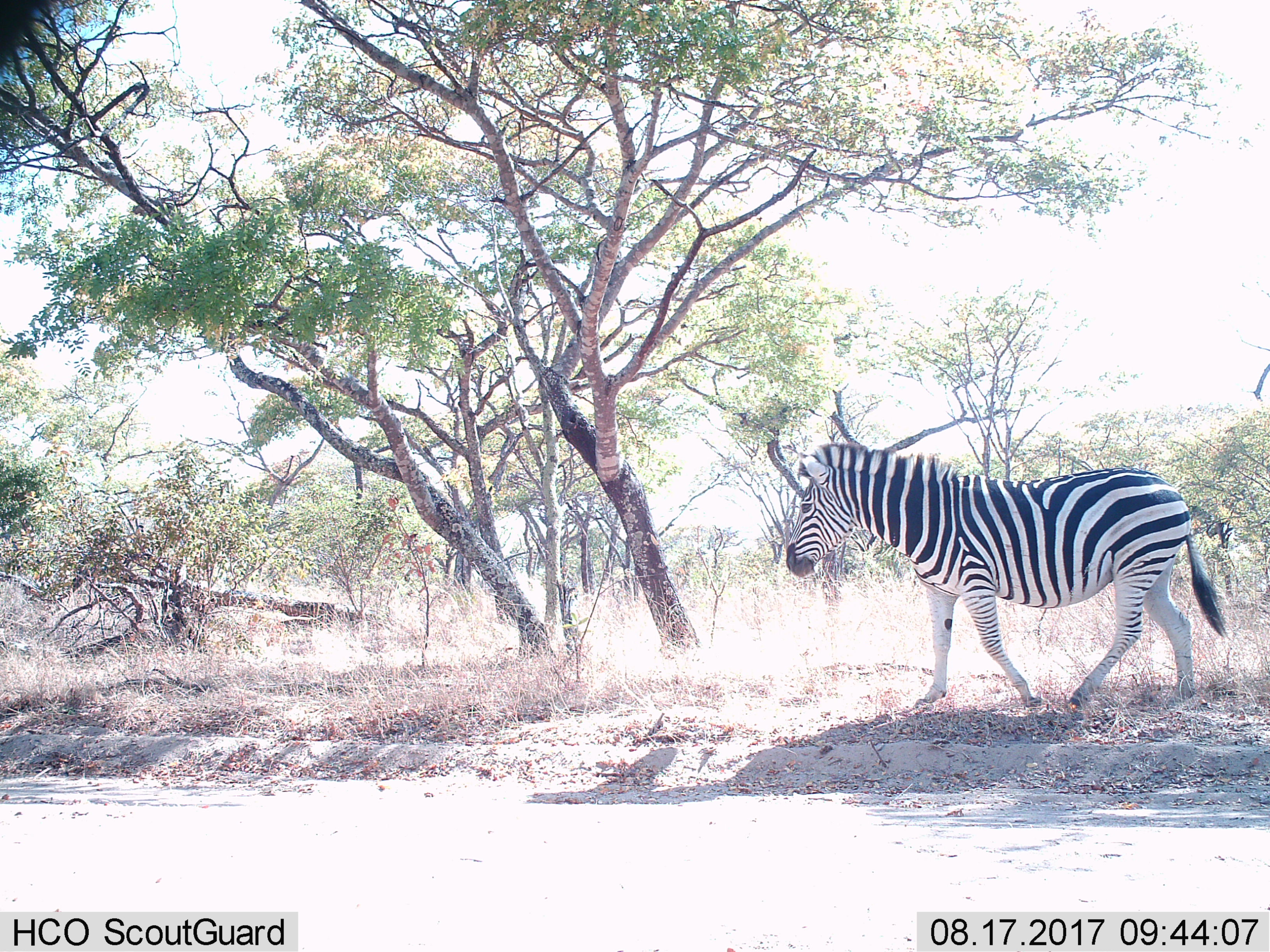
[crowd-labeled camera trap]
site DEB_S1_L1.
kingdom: Animalia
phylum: Chordata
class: Mammalia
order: Perissodactyla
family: Equidae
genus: Equus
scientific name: Equus quagga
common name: plains zebra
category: zebraplains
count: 1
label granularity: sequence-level